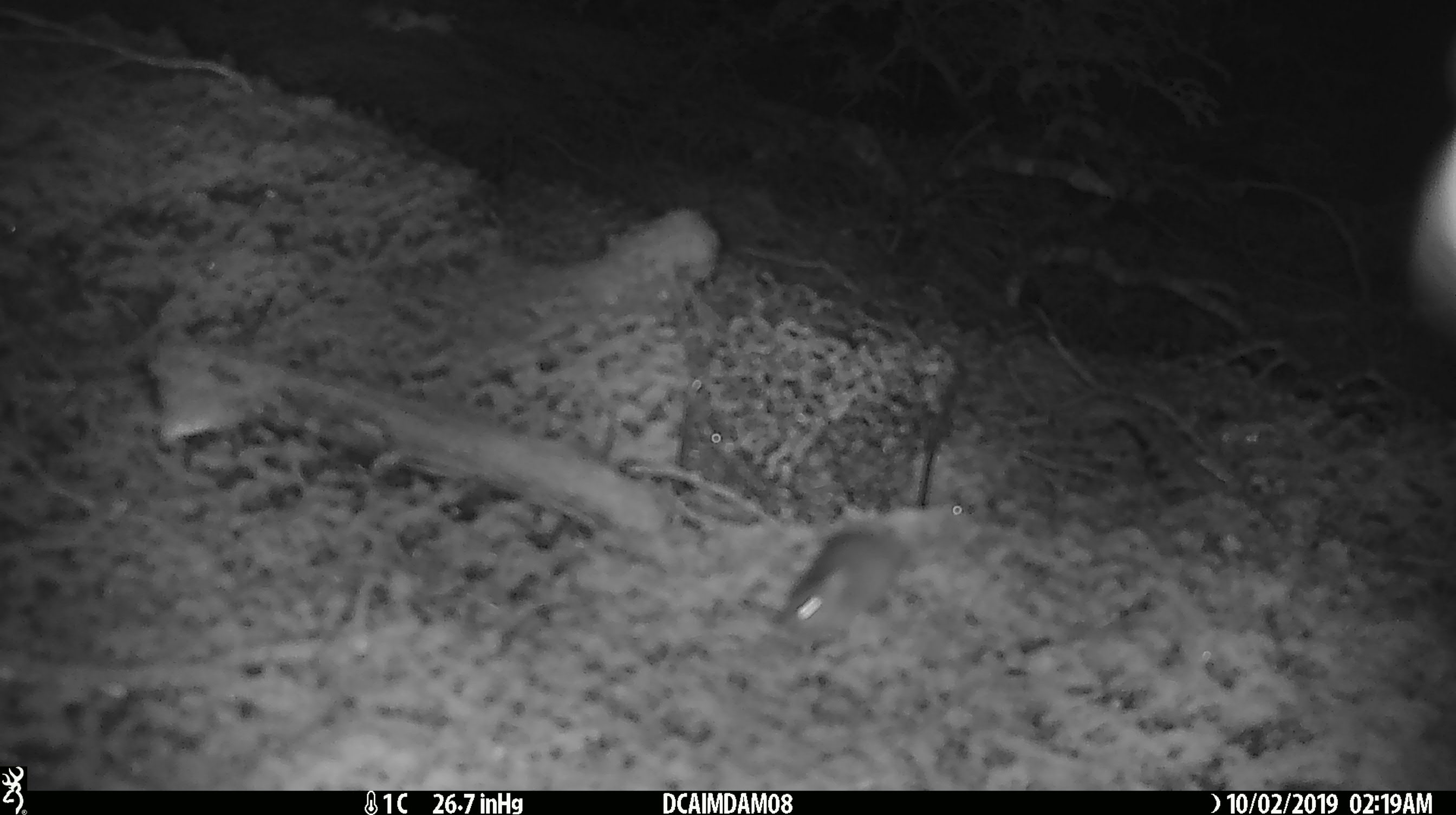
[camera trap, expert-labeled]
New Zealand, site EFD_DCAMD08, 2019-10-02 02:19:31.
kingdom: Animalia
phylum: Chordata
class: Mammalia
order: Rodentia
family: Muridae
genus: Mus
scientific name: Mus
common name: mouse